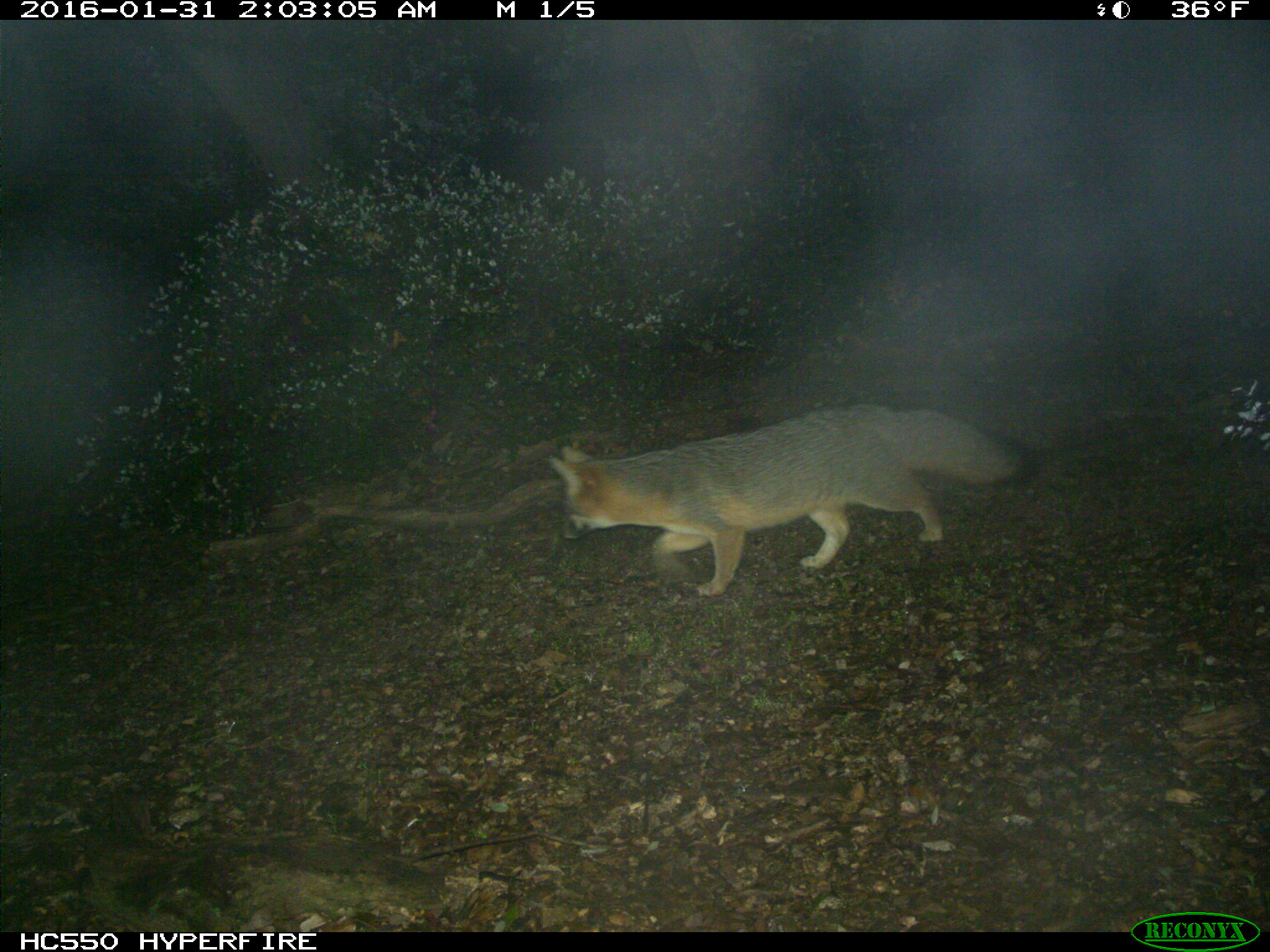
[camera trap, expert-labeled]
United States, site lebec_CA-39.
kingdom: Animalia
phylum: Chordata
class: Mammalia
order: Carnivora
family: Canidae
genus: Urocyon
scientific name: Urocyon cinereoargenteus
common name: gray fox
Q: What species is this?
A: Urocyon cinereoargenteus (gray fox).